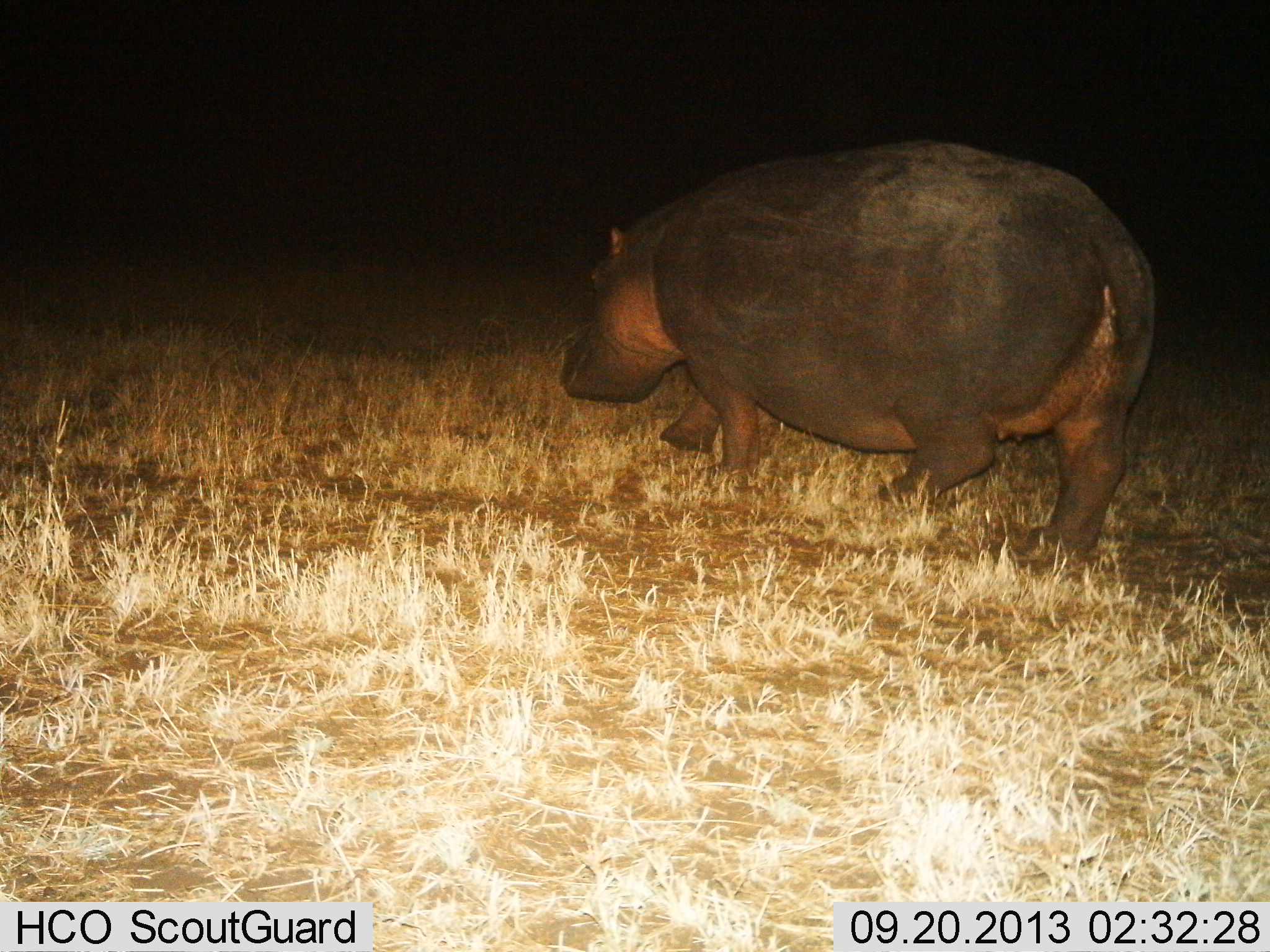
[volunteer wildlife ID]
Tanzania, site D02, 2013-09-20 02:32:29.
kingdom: Animalia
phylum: Chordata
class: Mammalia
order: Artiodactyla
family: Hippopotamidae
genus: Hippopotamus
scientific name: Hippopotamus amphibius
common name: hippopotamus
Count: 1.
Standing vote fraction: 10%.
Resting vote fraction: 0%.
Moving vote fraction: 90%.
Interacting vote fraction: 0%.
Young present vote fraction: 0%.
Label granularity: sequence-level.